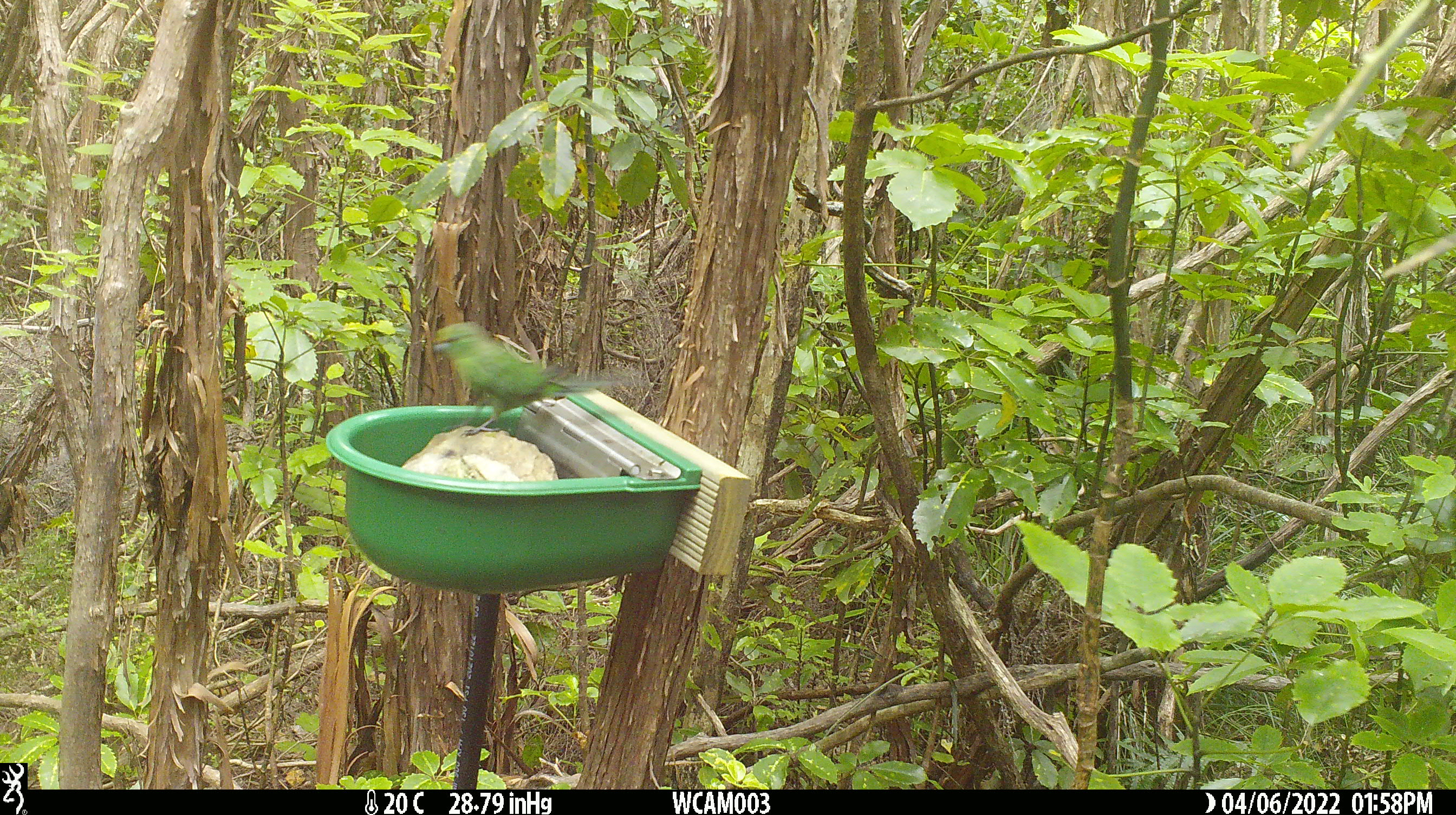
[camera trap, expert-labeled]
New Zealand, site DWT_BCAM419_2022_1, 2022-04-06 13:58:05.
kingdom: Animalia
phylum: Chordata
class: Aves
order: Psittaciformes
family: Psittaculidae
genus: Cyanoramphus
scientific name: Cyanoramphus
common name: parakeet